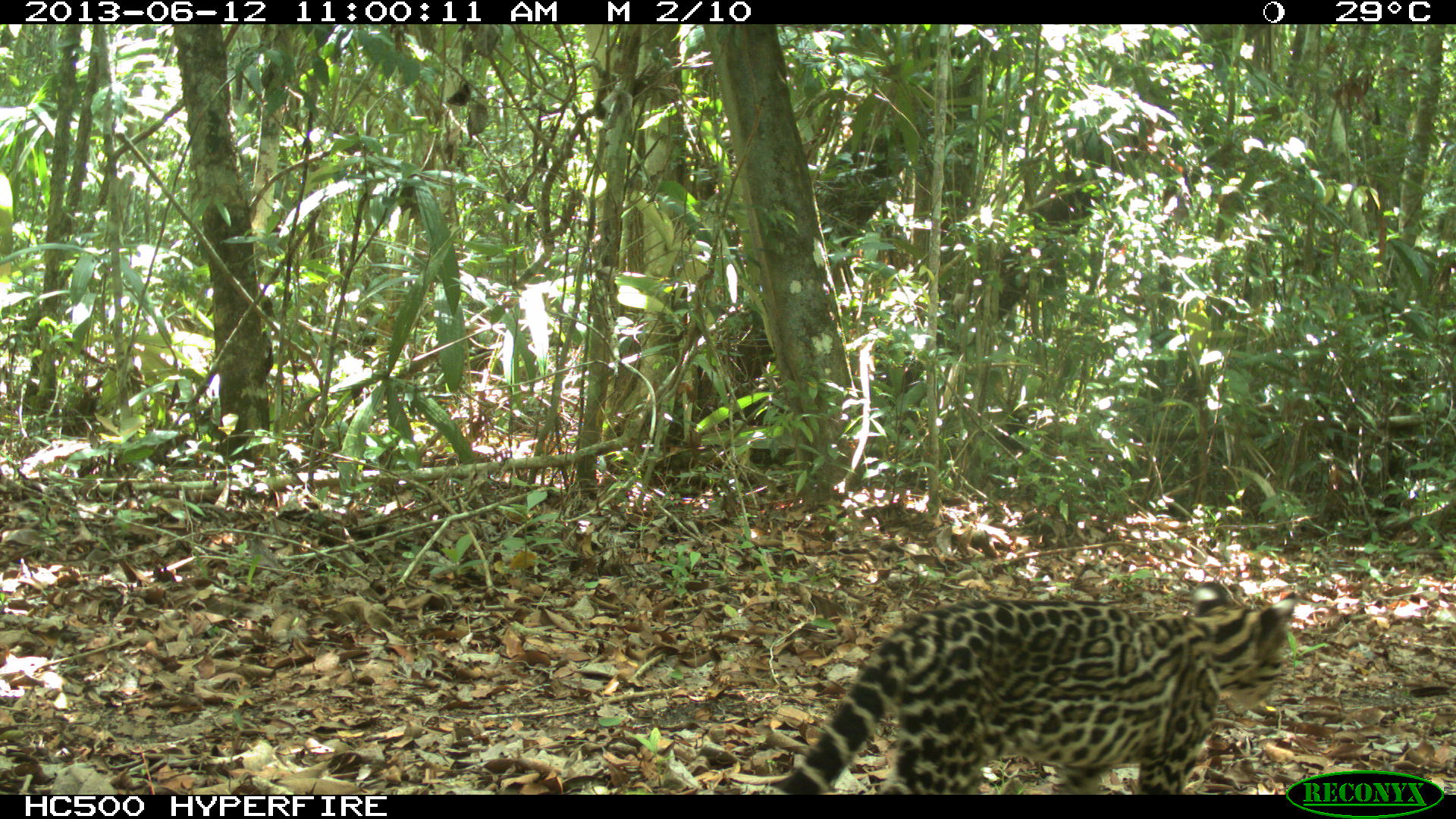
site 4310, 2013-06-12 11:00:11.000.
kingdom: Animalia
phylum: Chordata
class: Mammalia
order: Carnivora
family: Felidae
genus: Leopardus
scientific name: Leopardus pardalis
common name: ocelot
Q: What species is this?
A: Leopardus pardalis (ocelot).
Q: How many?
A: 1.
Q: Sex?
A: Female.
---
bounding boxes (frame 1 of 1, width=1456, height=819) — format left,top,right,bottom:
leopardus pardalis: 767,579,1297,793